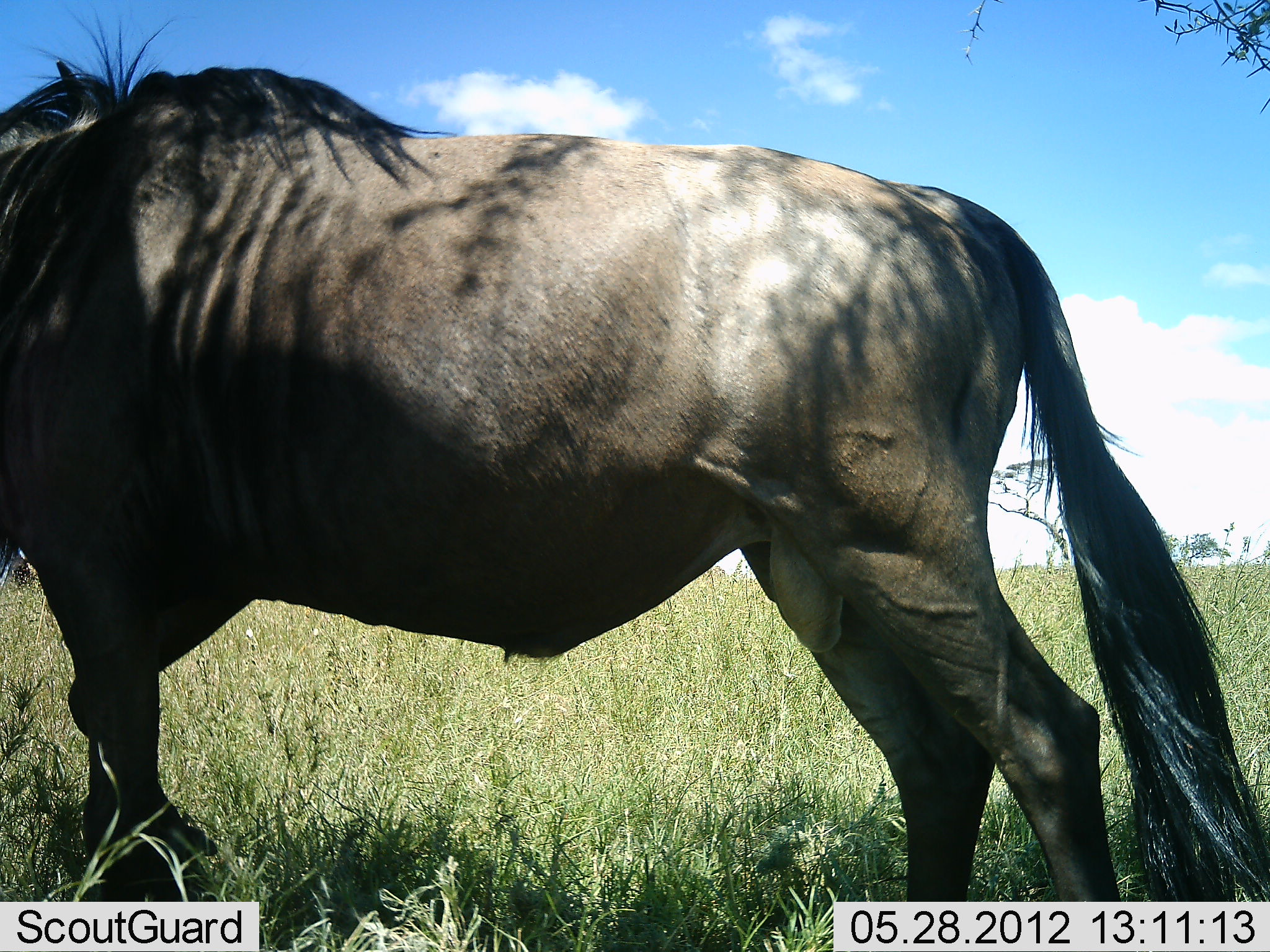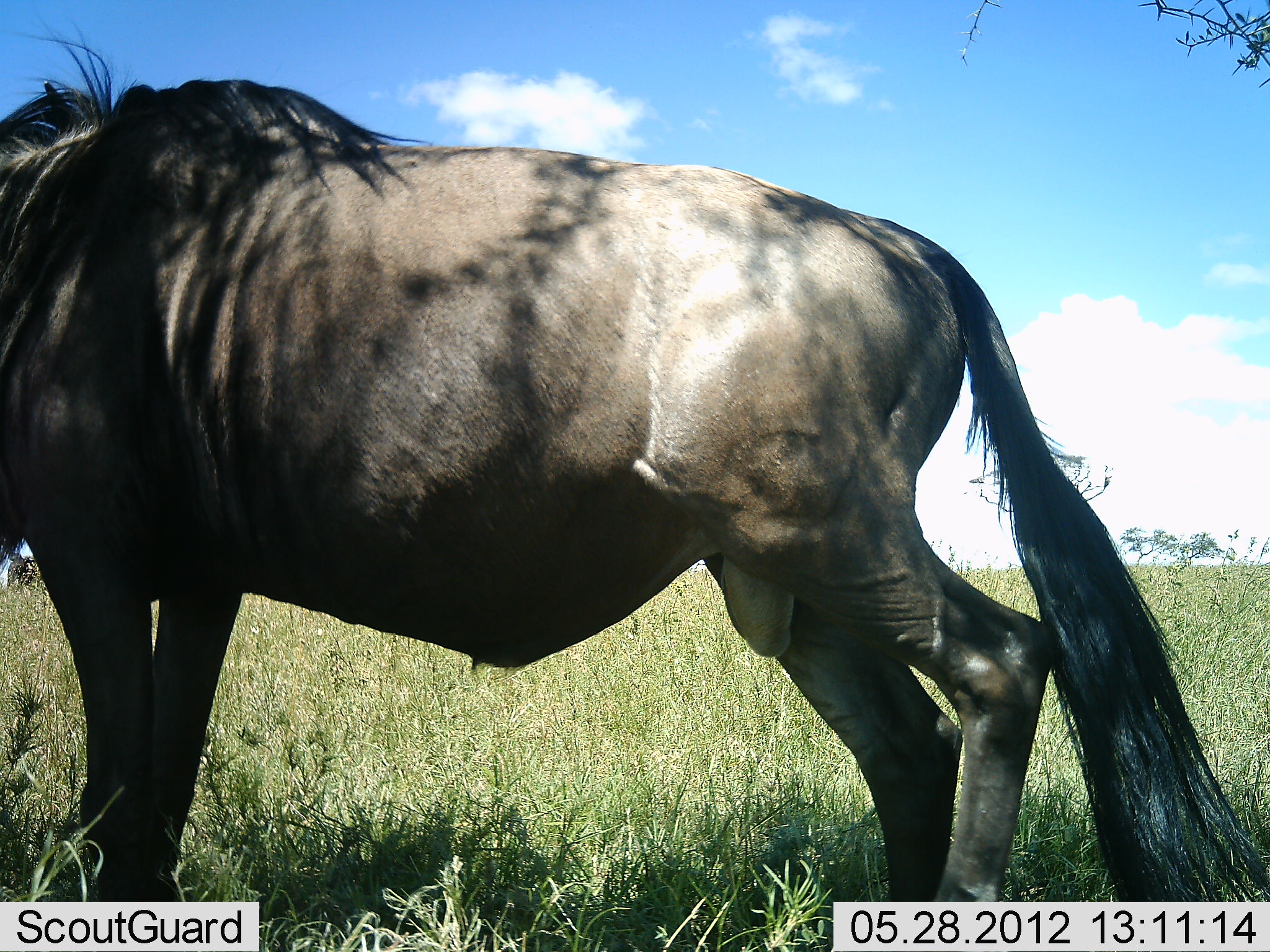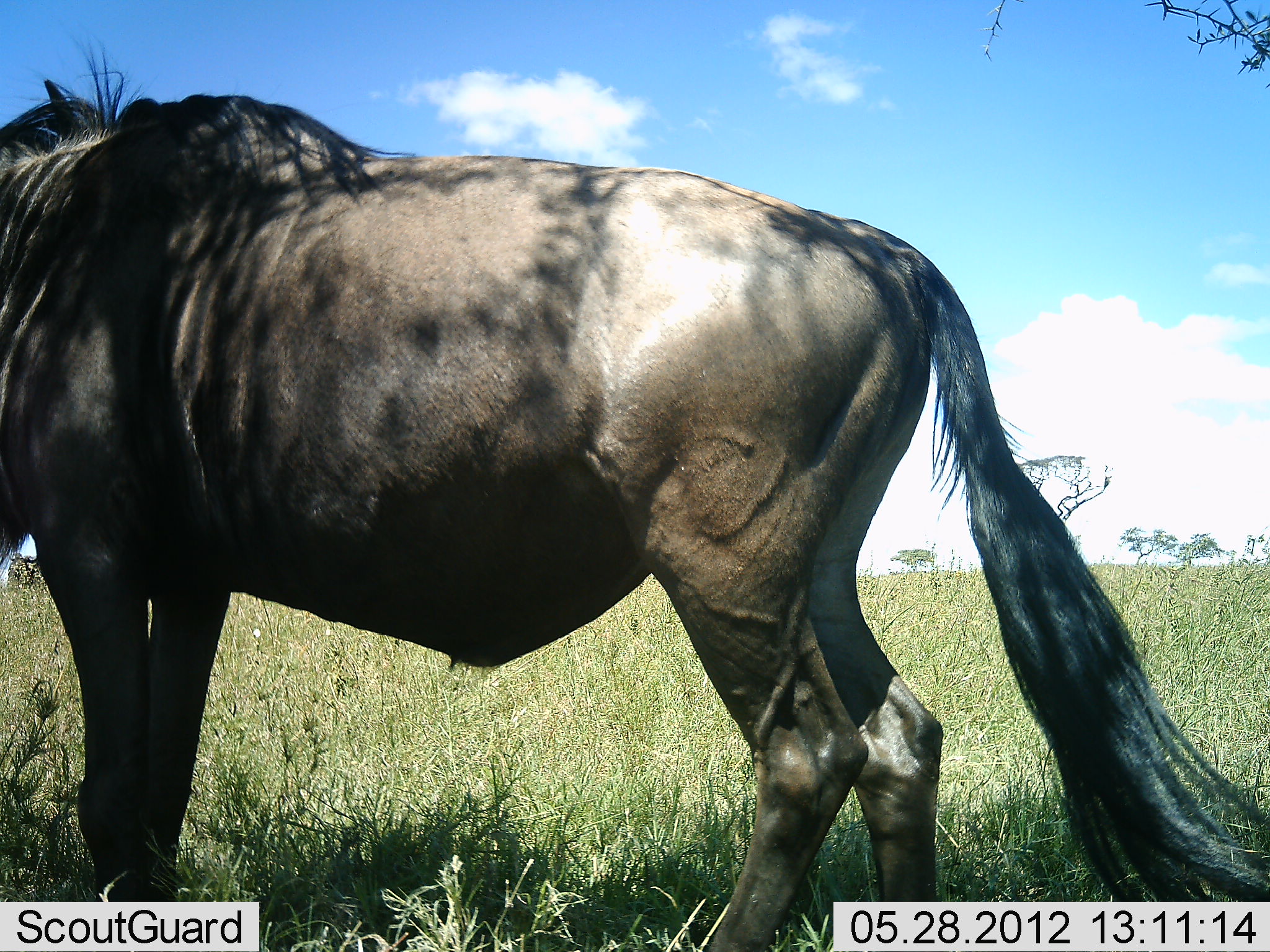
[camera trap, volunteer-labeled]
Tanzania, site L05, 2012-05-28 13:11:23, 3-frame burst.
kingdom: Animalia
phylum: Chordata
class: Mammalia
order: Artiodactyla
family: Bovidae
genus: Connochaetes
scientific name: Connochaetes taurinus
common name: blue wildebeest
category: wildebeest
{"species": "wildebeest (blue wildebeest) (Connochaetes taurinus)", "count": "1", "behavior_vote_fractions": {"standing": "70%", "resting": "0%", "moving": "30%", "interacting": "0%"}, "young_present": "0%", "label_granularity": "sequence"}